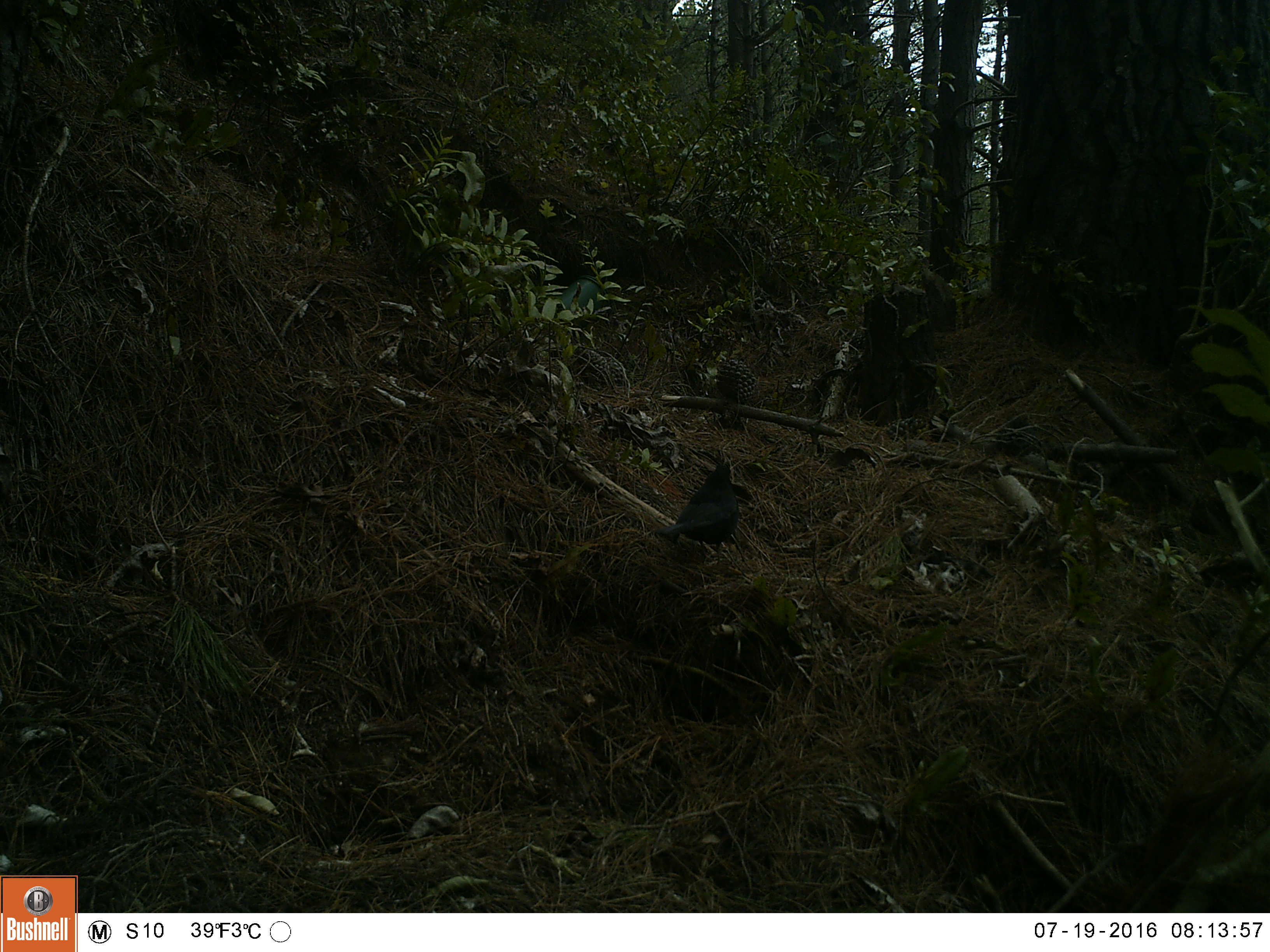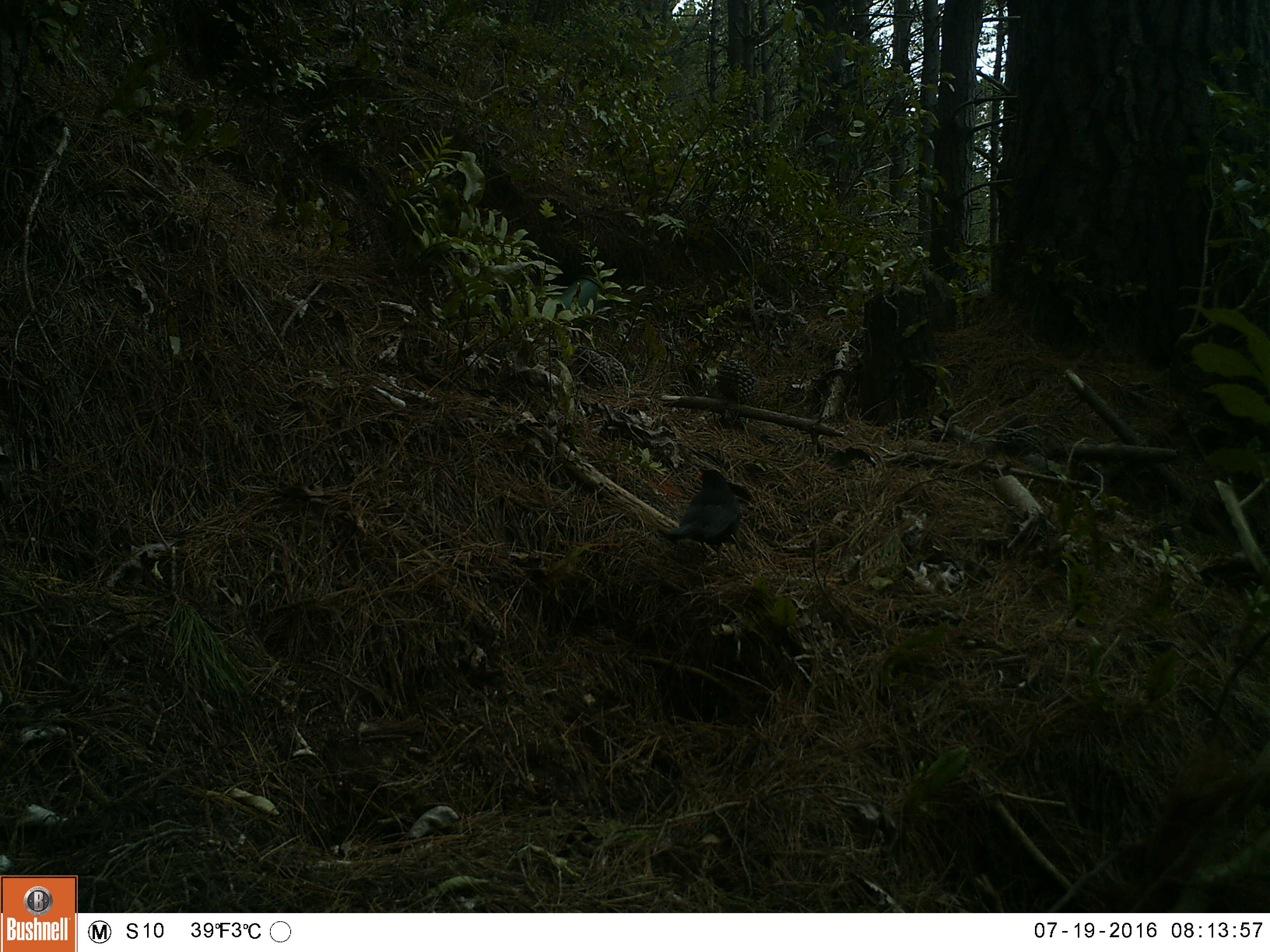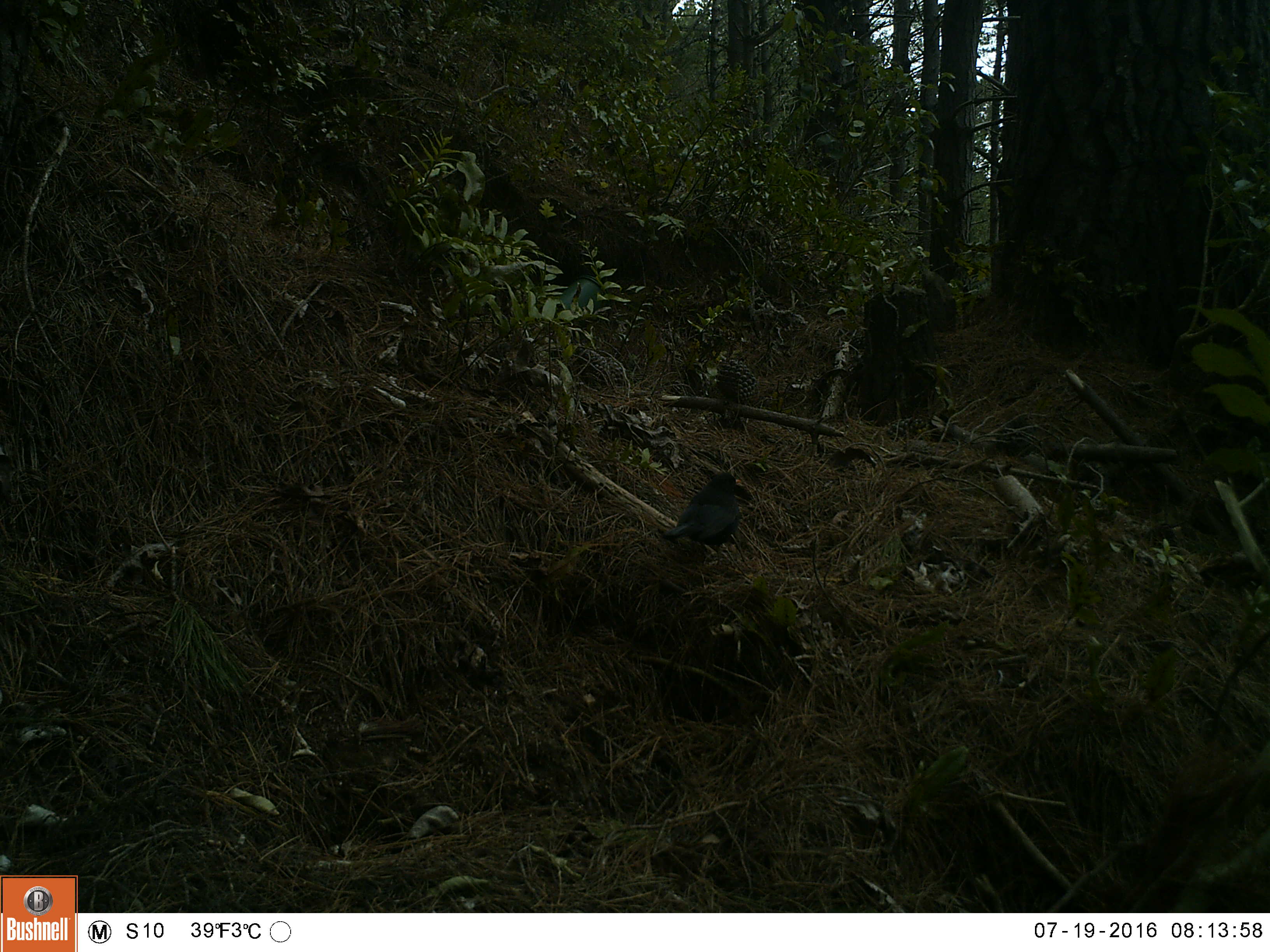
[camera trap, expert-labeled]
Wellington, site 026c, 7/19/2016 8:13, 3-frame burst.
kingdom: Animalia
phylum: Chordata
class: Aves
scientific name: Aves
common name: bird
Bird (Aves).